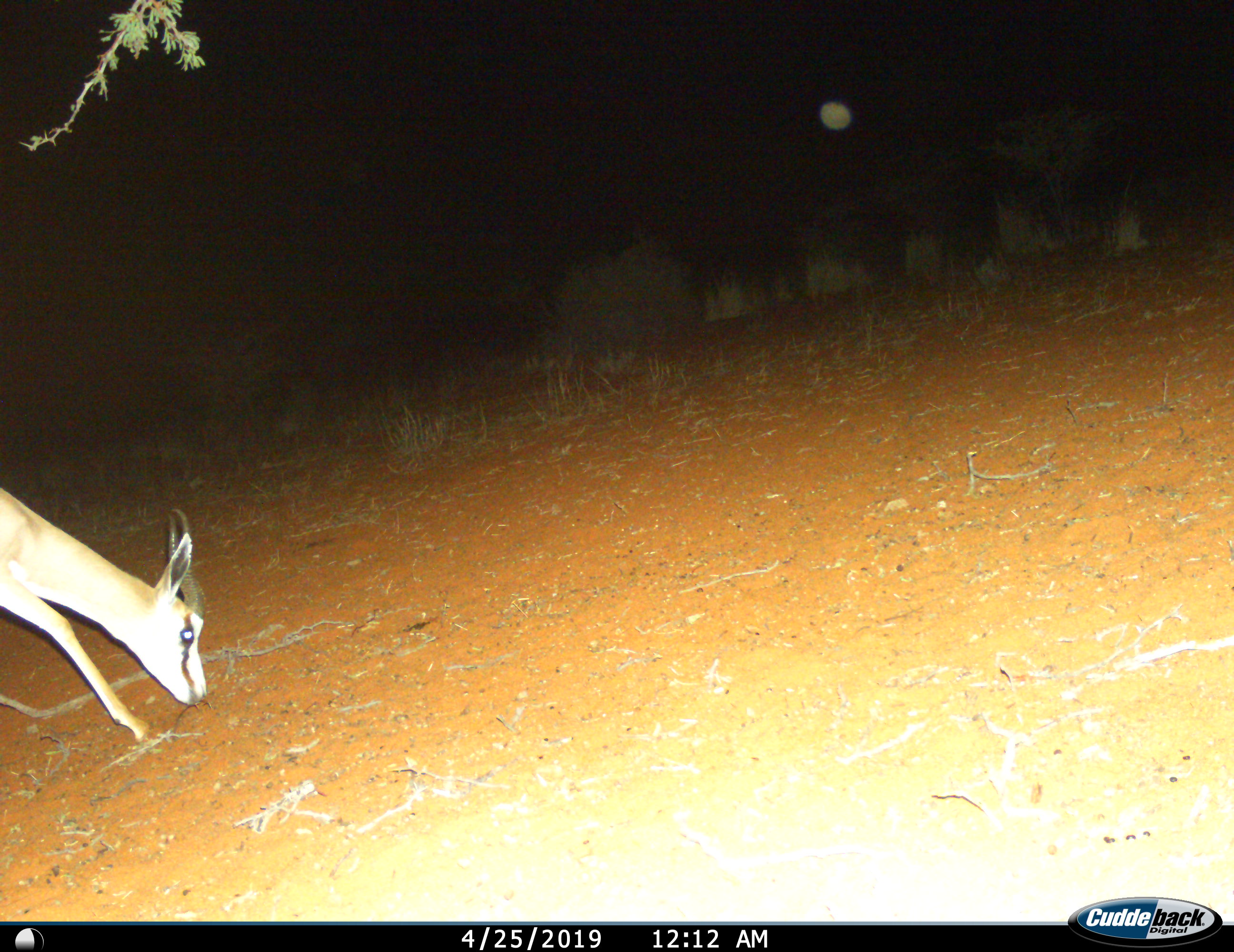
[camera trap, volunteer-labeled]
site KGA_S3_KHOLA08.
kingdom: Animalia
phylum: Chordata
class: Mammalia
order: Artiodactyla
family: Bovidae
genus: Antidorcas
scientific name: Antidorcas marsupialis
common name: springbok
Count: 1.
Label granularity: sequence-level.